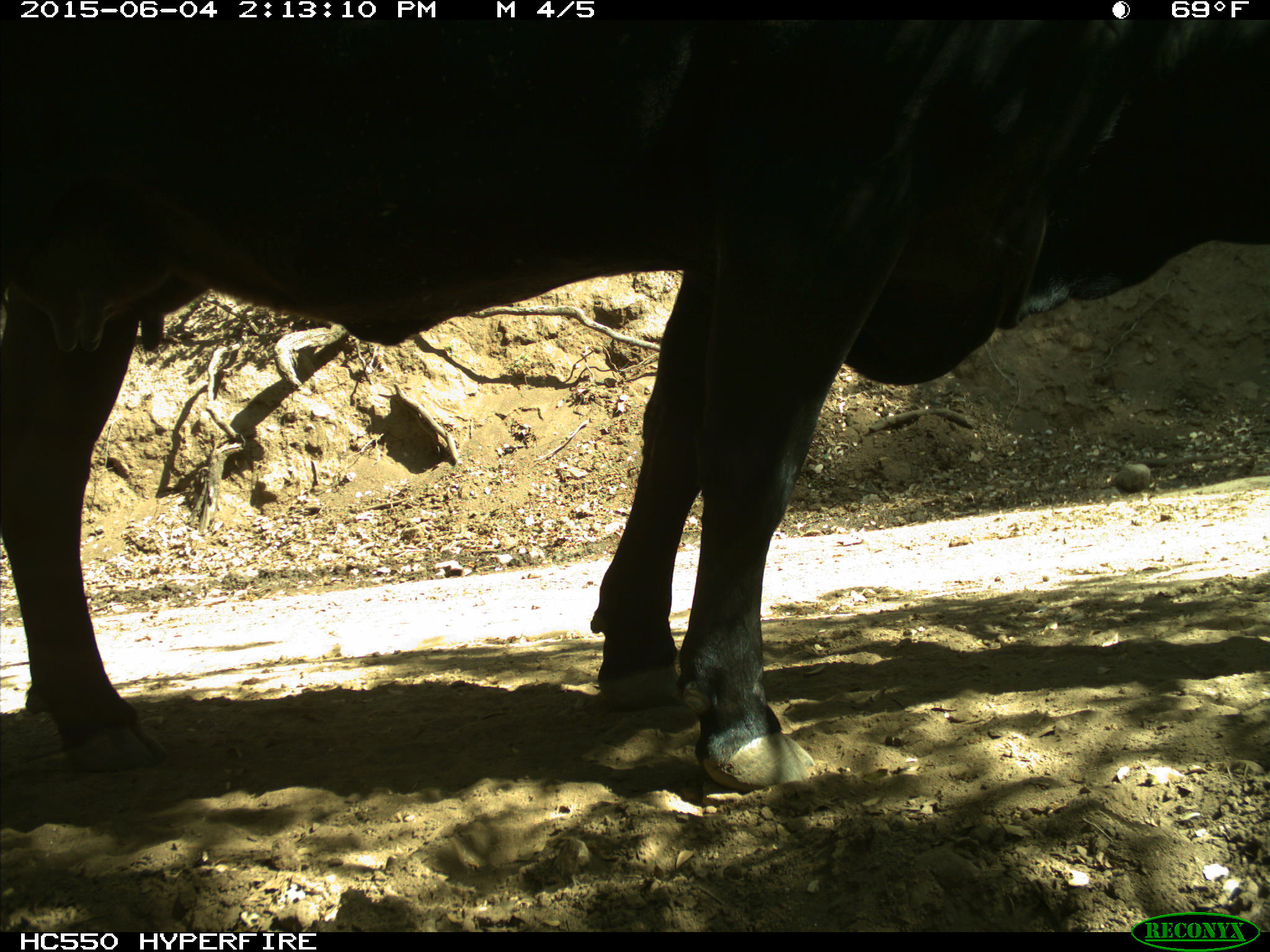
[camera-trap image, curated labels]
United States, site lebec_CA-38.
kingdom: Animalia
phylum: Chordata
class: Mammalia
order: Artiodactyla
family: Bovidae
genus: Bos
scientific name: Bos taurus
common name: domestic cow